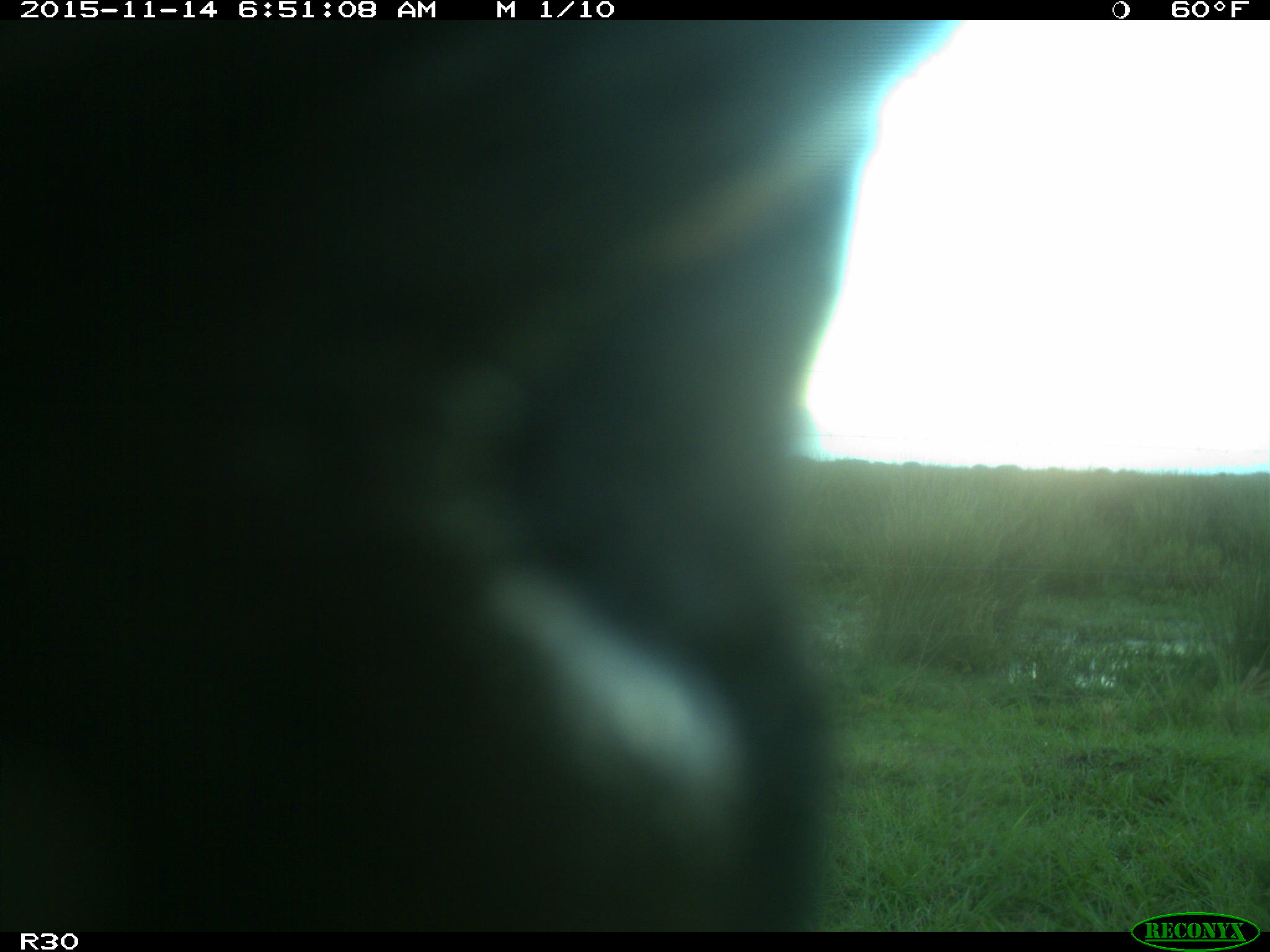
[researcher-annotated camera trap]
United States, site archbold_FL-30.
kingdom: Animalia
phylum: Chordata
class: Mammalia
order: Artiodactyla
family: Bovidae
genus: Bos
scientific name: Bos taurus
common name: domestic cow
Bos taurus (domestic cow).